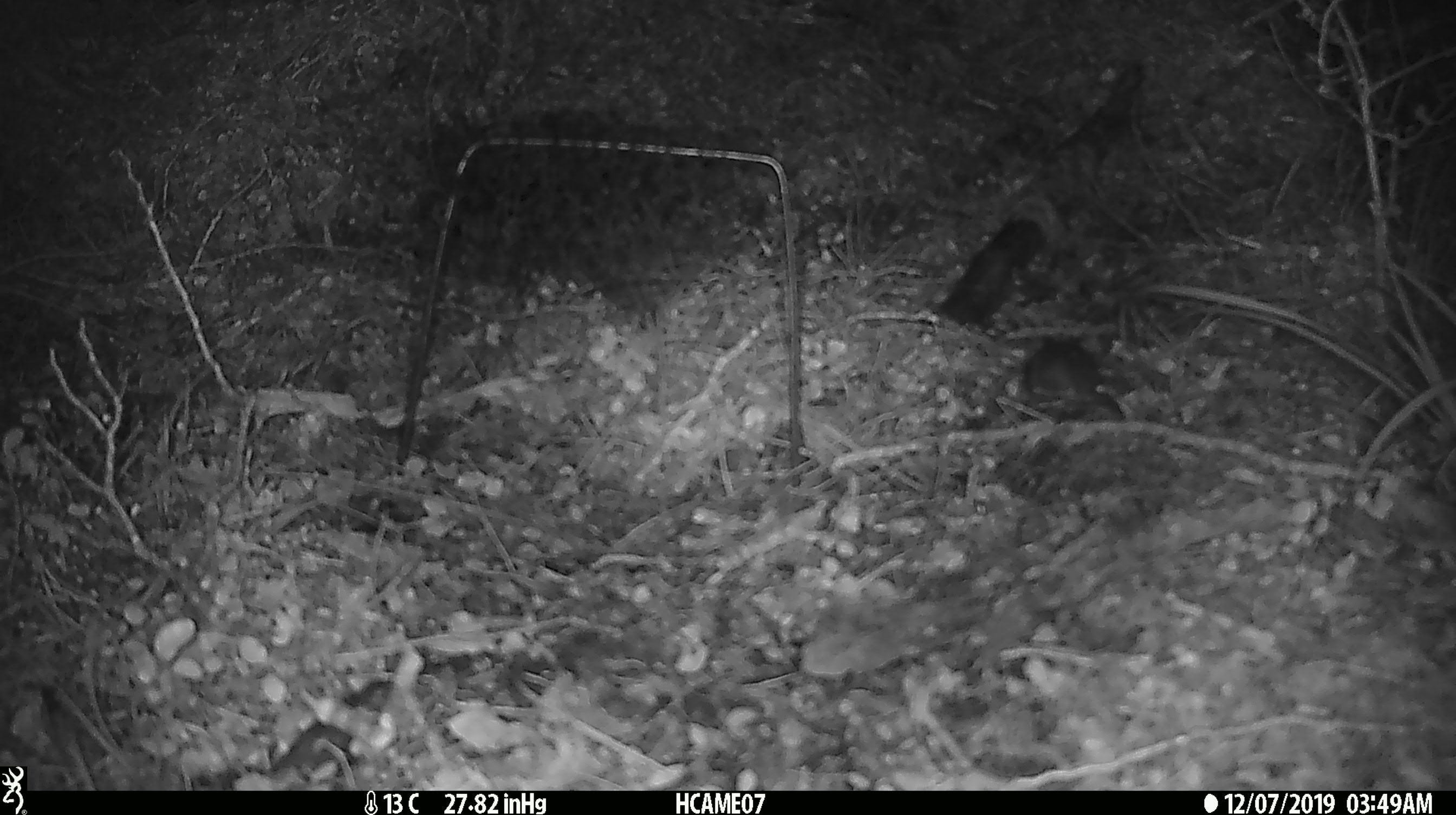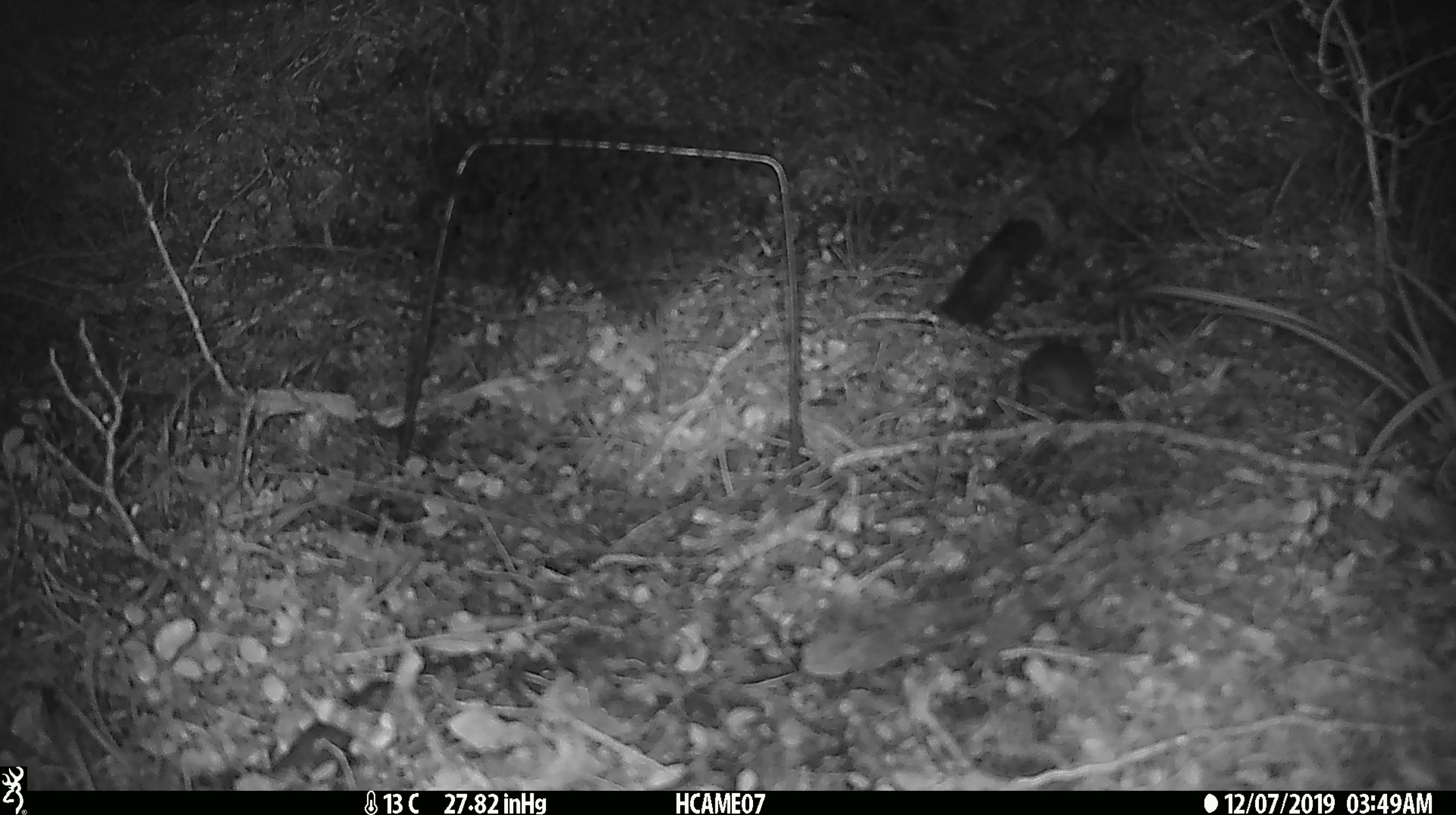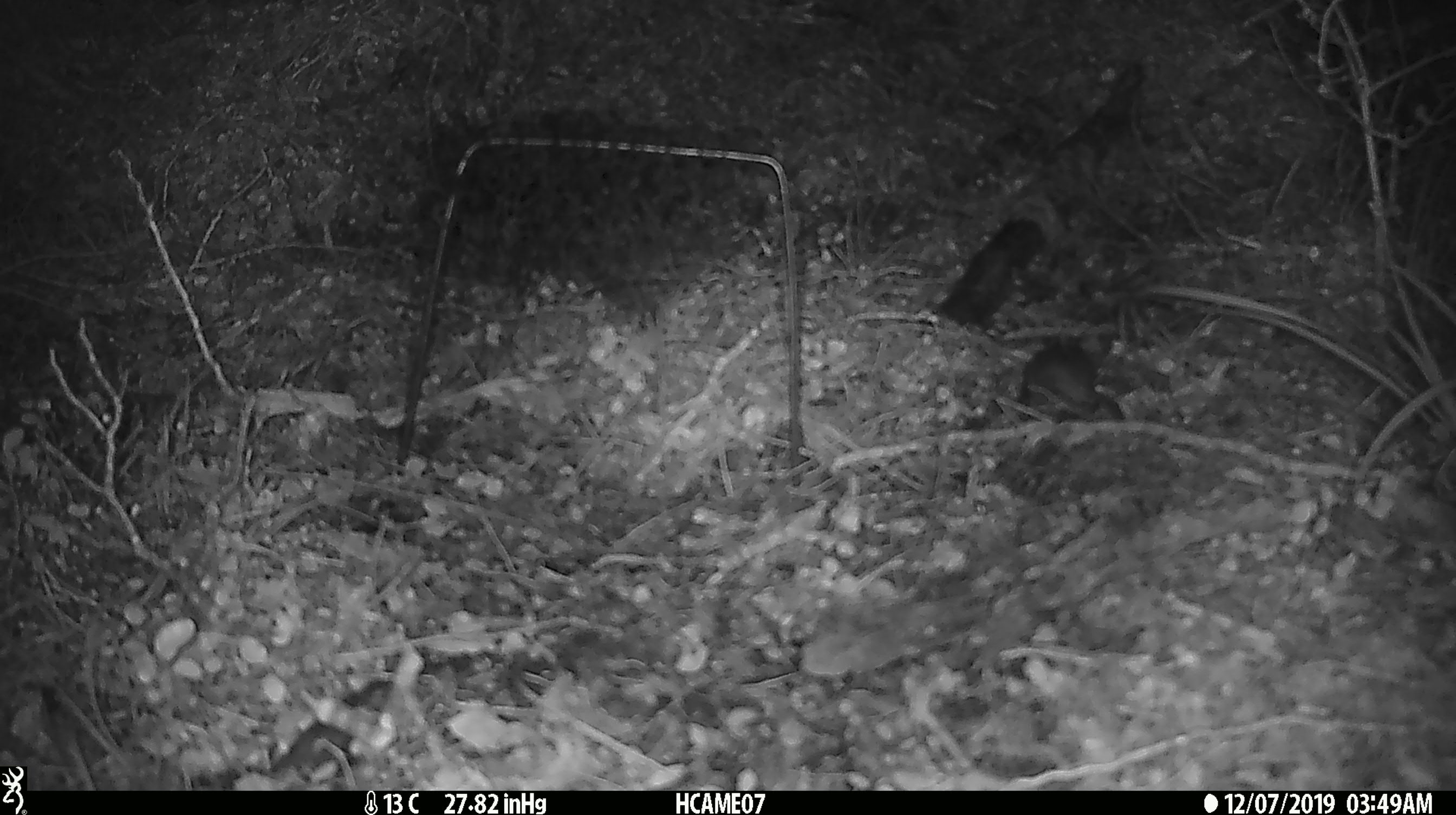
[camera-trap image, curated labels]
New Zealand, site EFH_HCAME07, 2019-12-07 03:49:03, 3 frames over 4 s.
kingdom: Animalia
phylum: Chordata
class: Mammalia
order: Rodentia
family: Muridae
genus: Mus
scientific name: Mus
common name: mouse